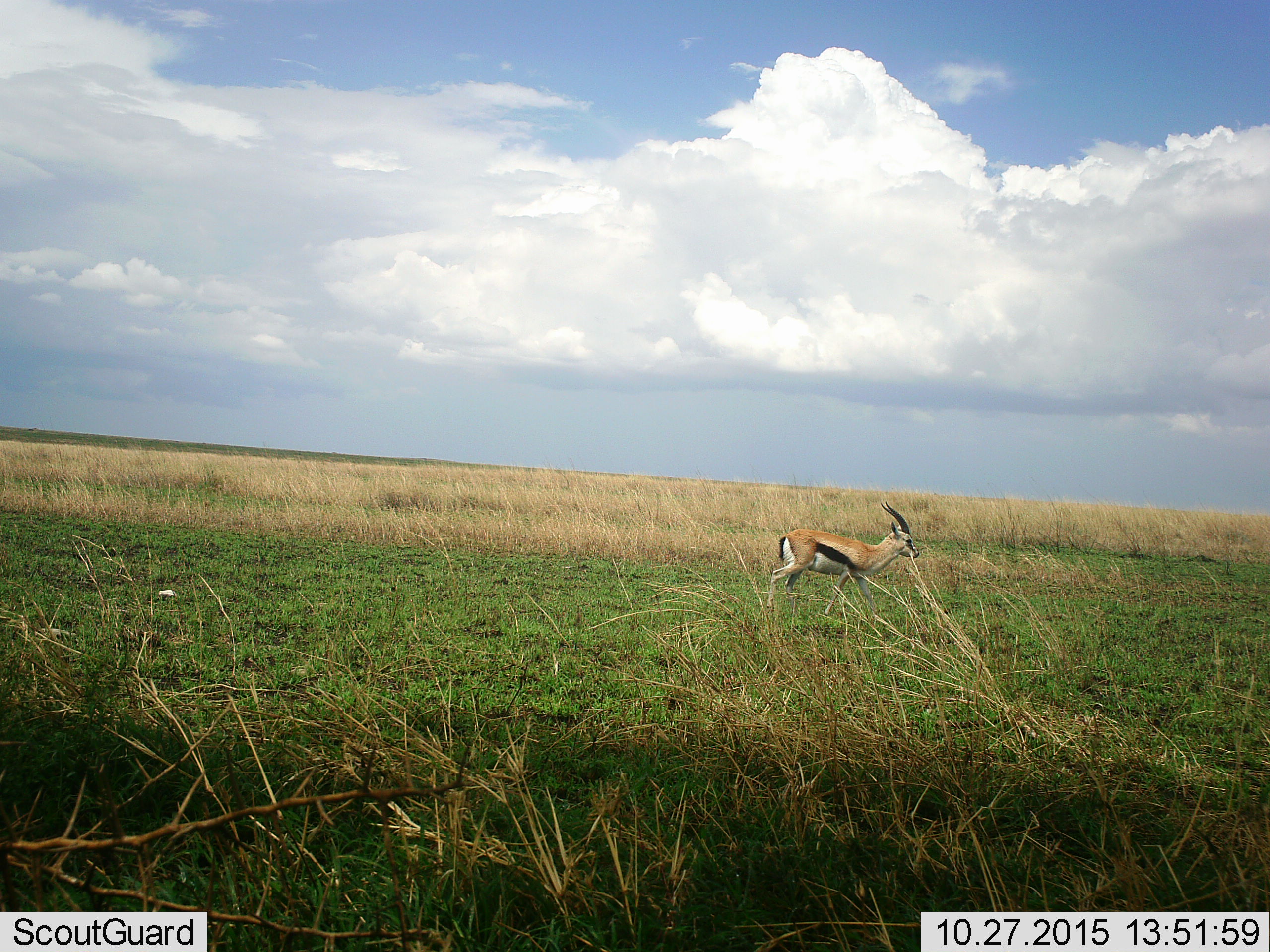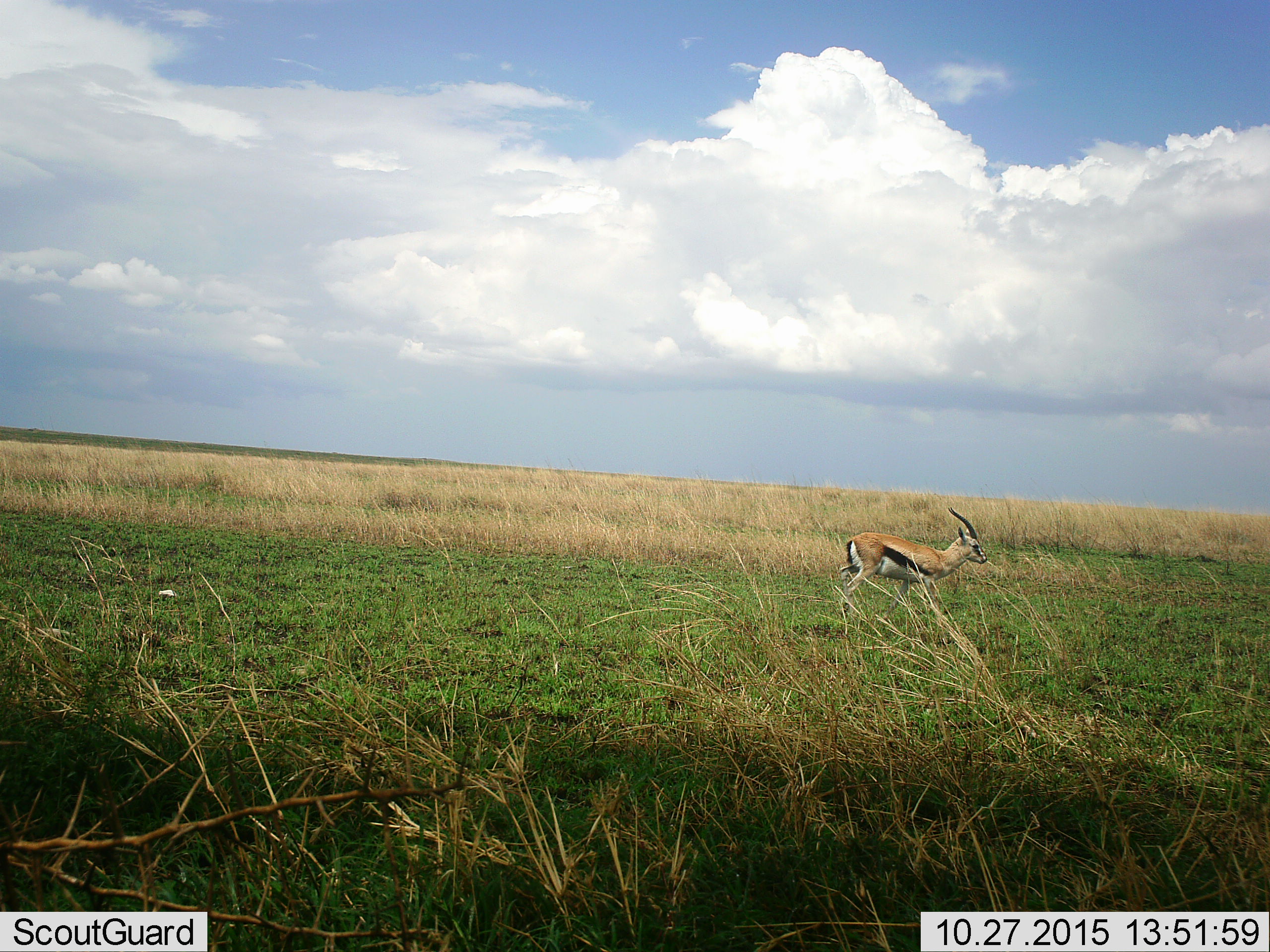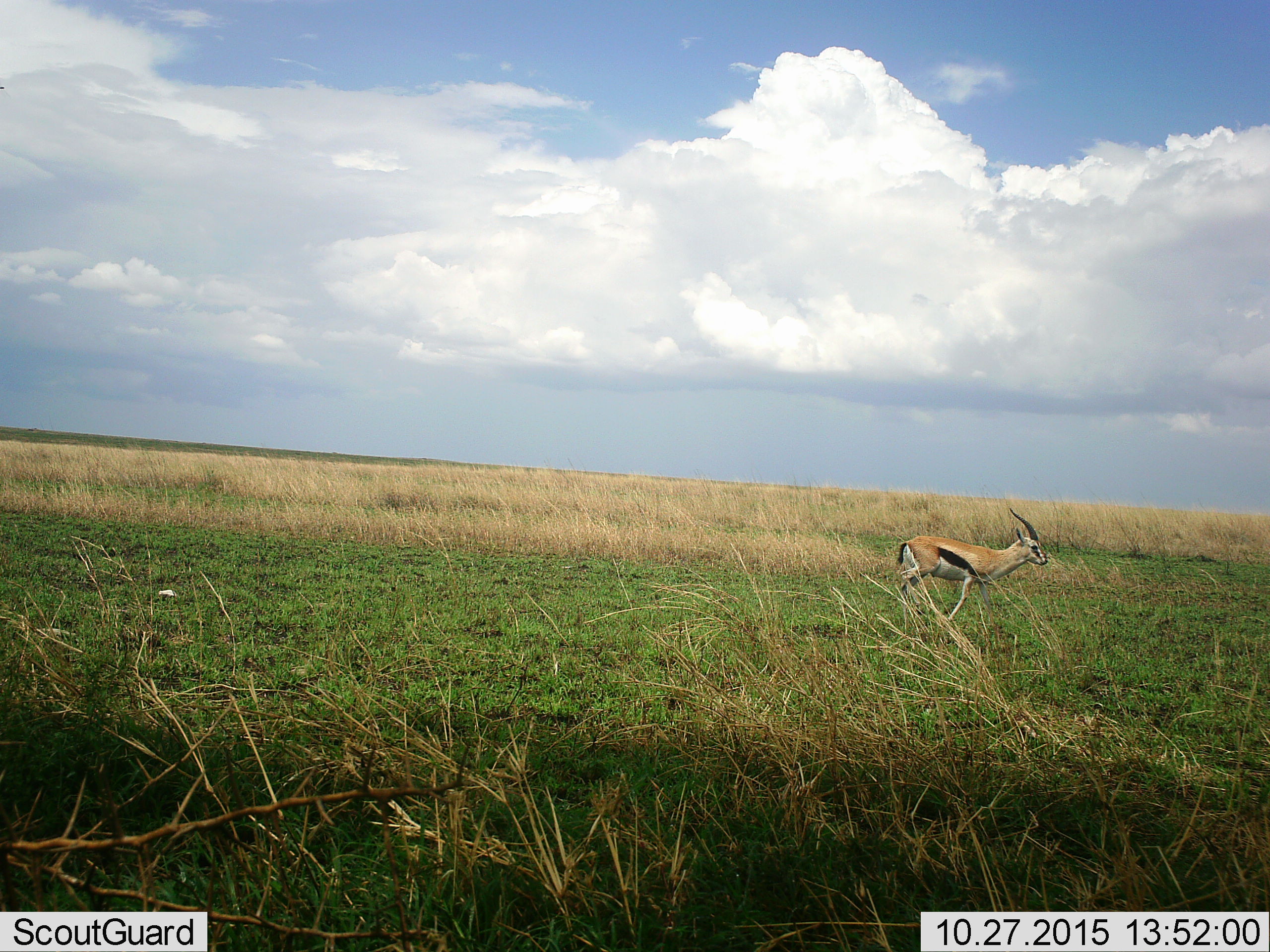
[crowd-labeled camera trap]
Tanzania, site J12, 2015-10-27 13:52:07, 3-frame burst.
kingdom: Animalia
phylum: Chordata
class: Mammalia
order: Artiodactyla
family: Bovidae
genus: Eudorcas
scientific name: Eudorcas thomsonii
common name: thomson's gazelle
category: gazellethomsons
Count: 1.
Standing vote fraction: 11%.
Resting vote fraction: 0%.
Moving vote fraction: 89%.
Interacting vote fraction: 0%.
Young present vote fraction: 0%.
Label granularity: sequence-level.